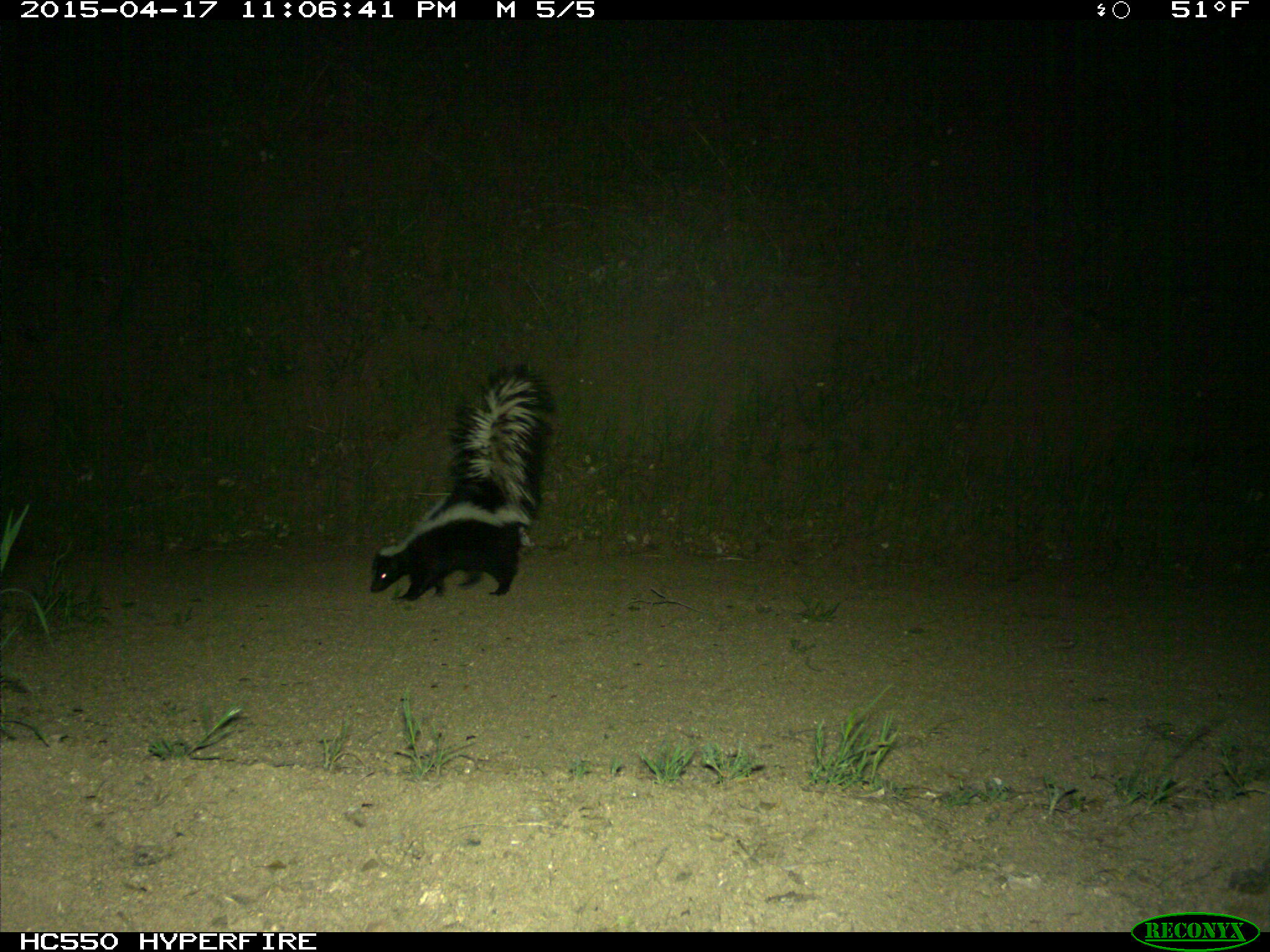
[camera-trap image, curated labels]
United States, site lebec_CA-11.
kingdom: Animalia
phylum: Chordata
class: Mammalia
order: Carnivora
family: Mephitidae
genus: Mephitis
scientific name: Mephitis mephitis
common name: striped skunk